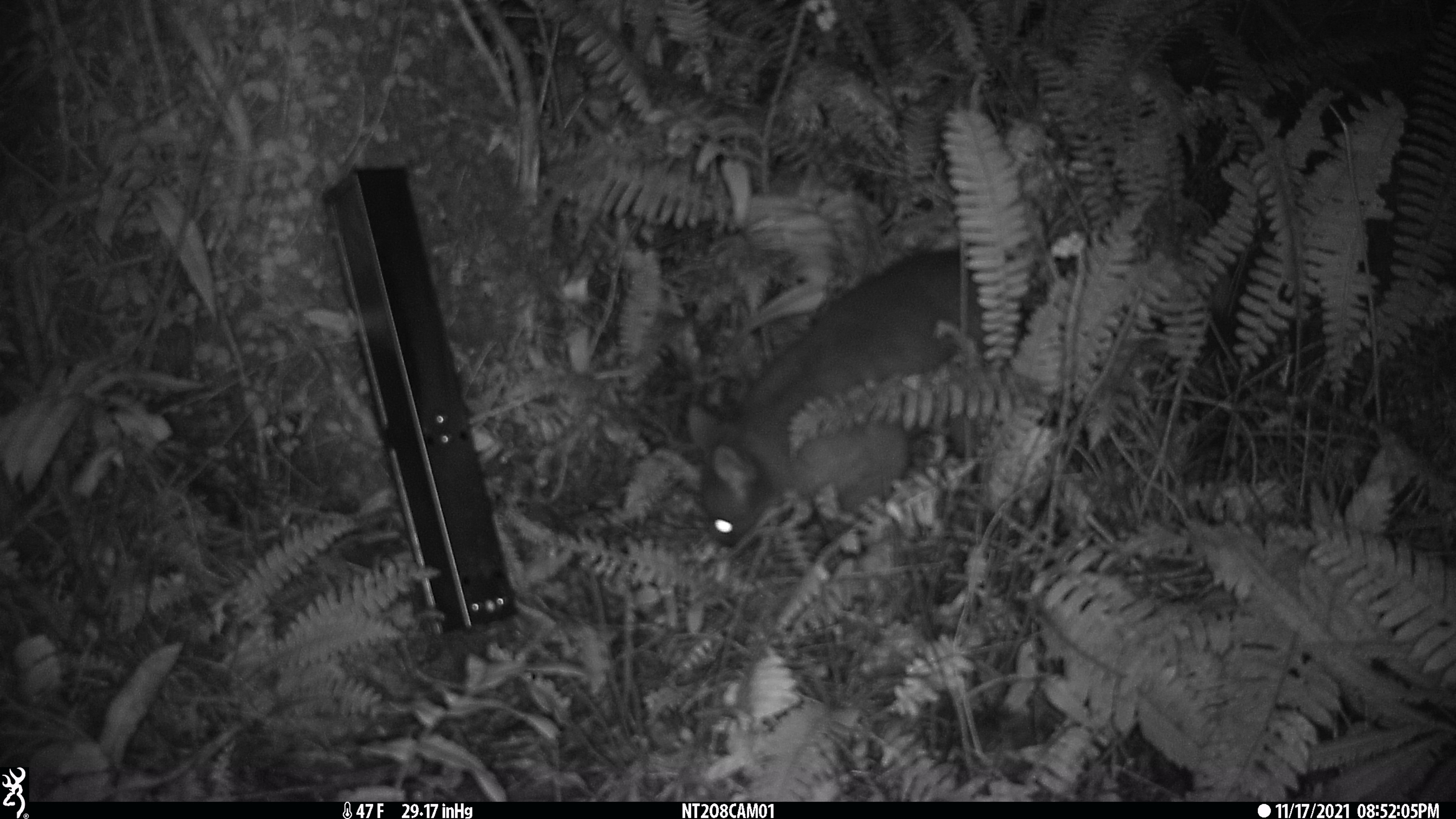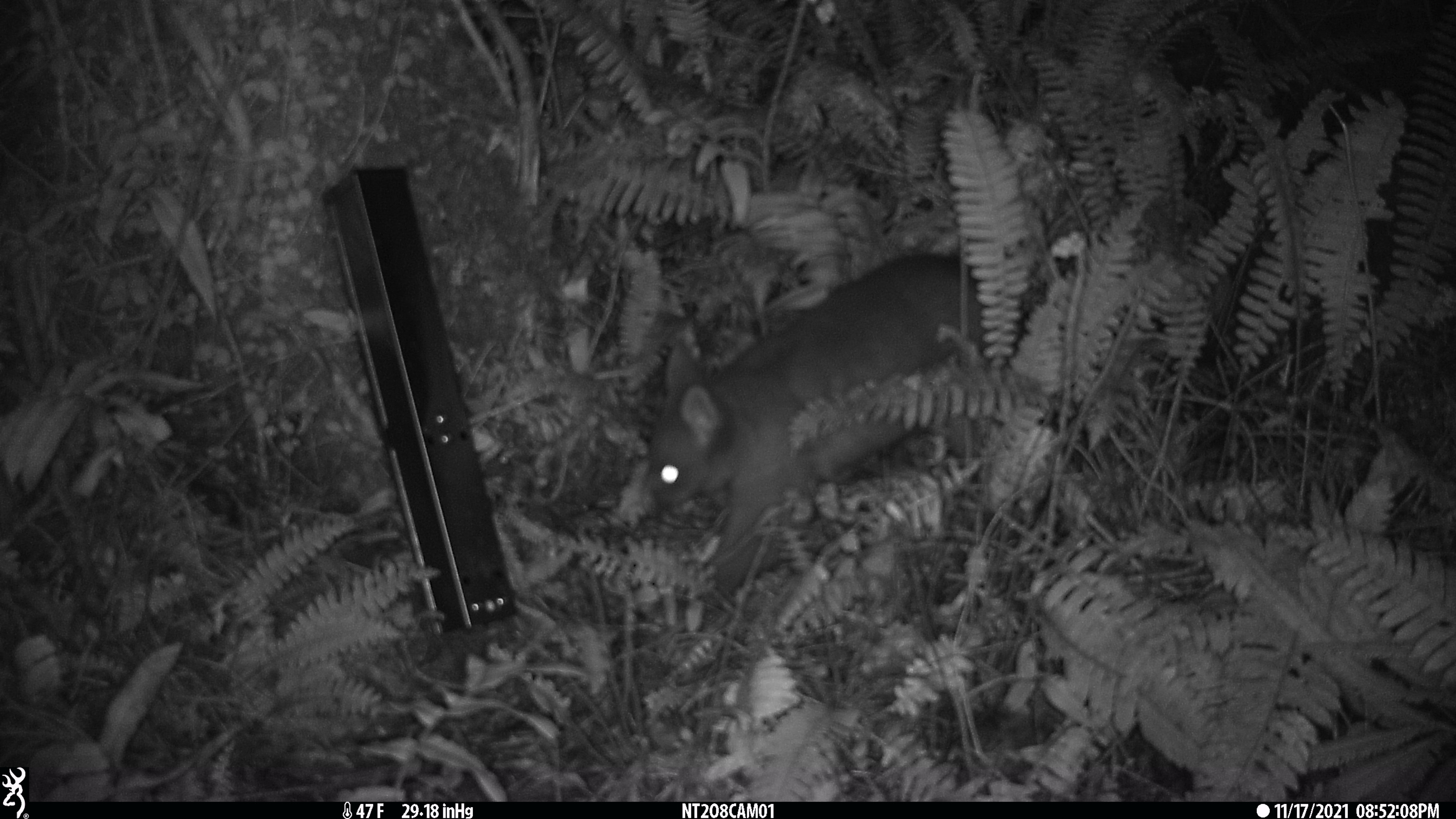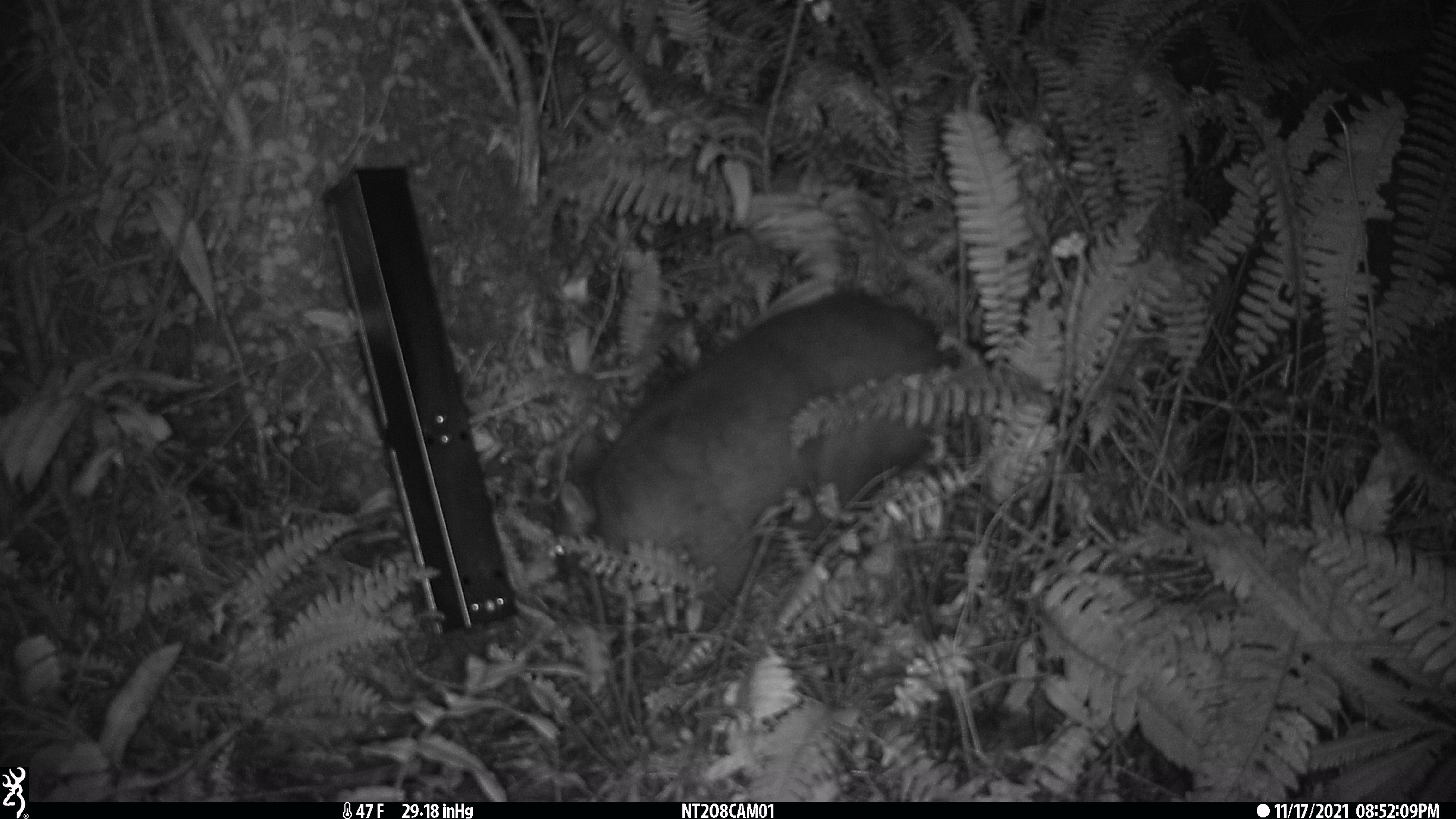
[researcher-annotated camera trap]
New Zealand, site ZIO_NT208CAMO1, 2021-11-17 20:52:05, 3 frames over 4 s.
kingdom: Animalia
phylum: Chordata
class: Mammalia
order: Diprotodontia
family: Phalangeridae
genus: Trichosurus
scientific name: Trichosurus vulpecula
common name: common brushtail possum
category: possum